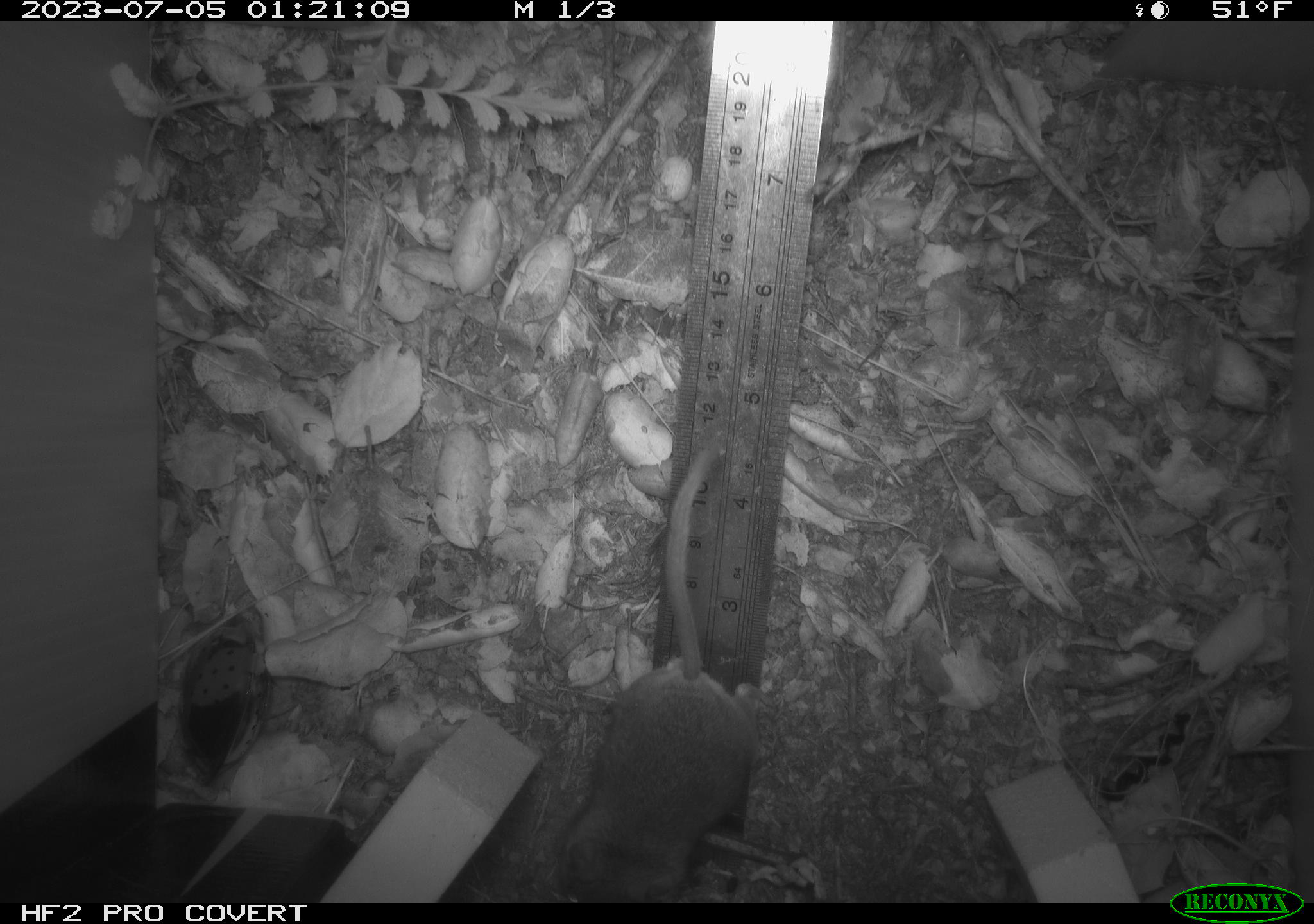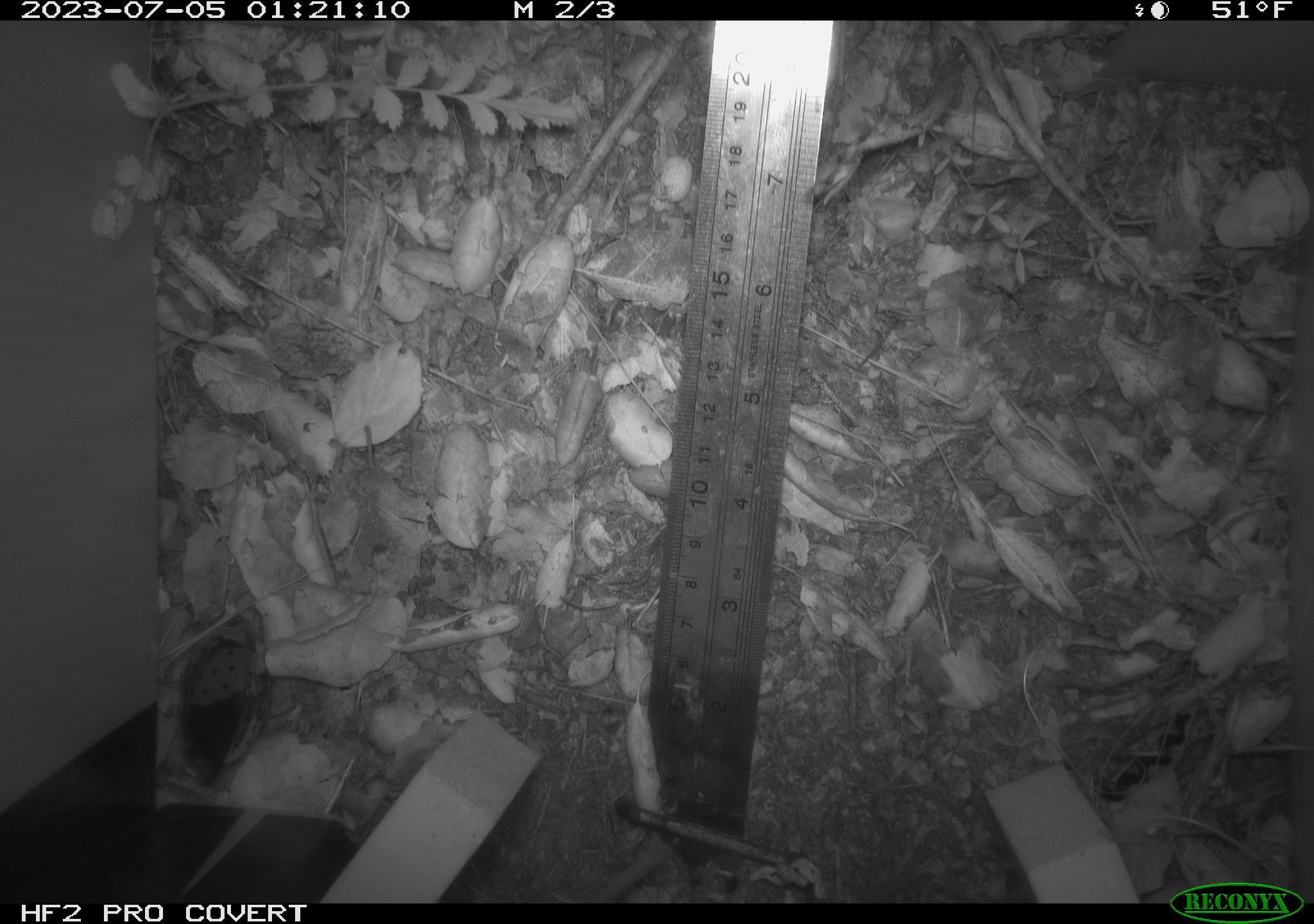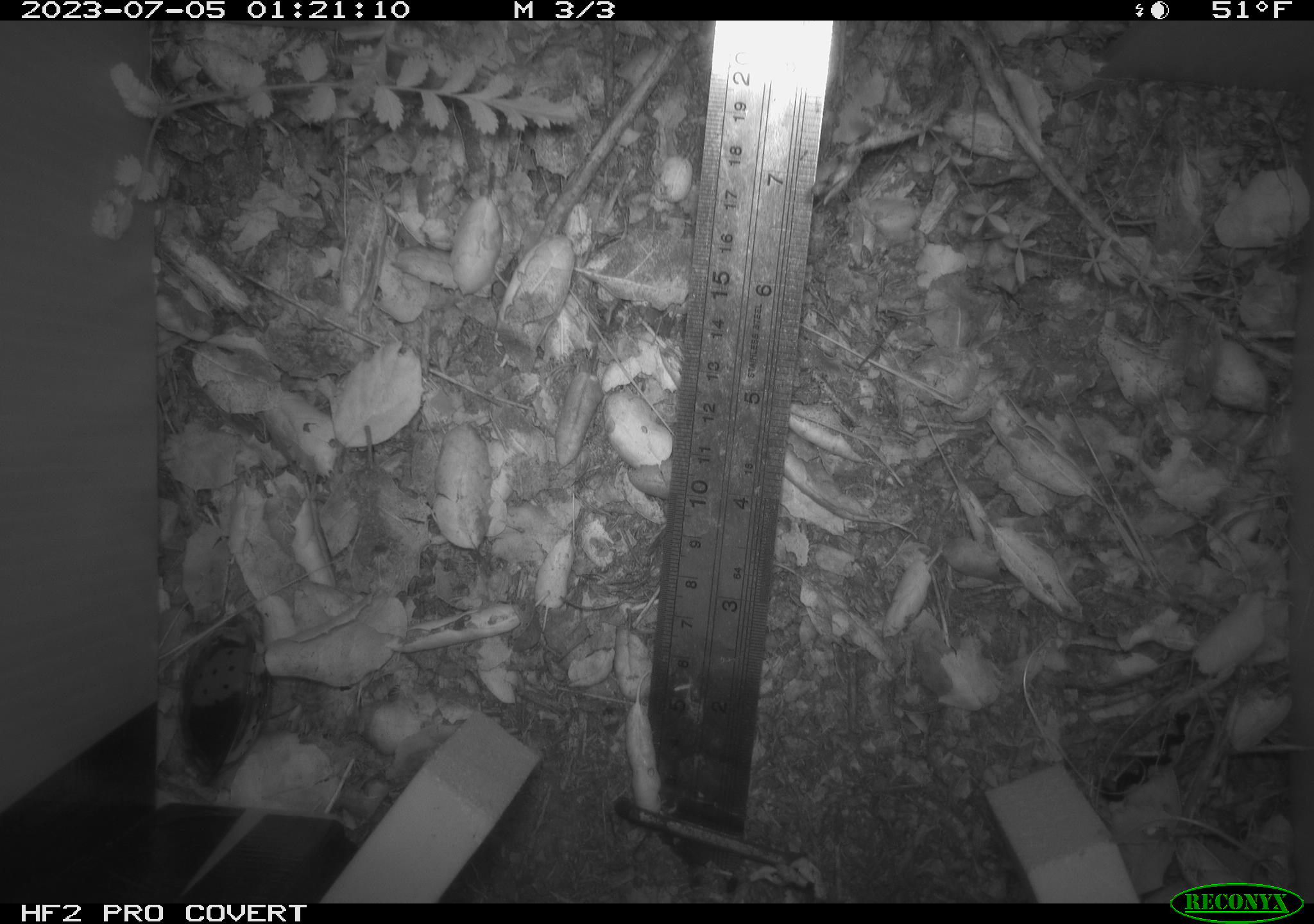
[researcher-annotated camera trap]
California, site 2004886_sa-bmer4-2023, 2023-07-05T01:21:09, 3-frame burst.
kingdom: Animalia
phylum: Chordata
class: Mammalia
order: Rodentia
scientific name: Rodentia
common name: mouse species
Mouse species (Rodentia).